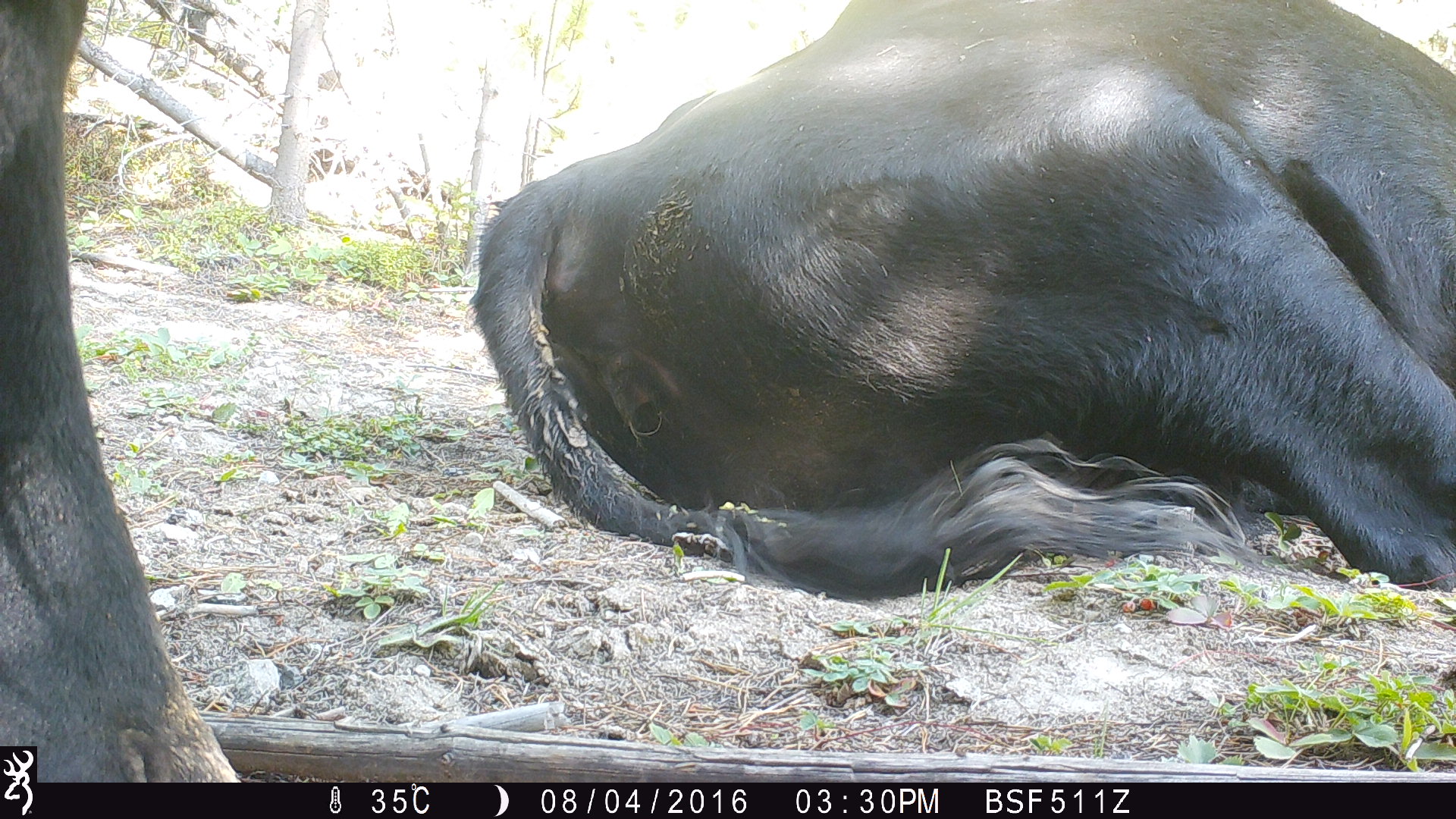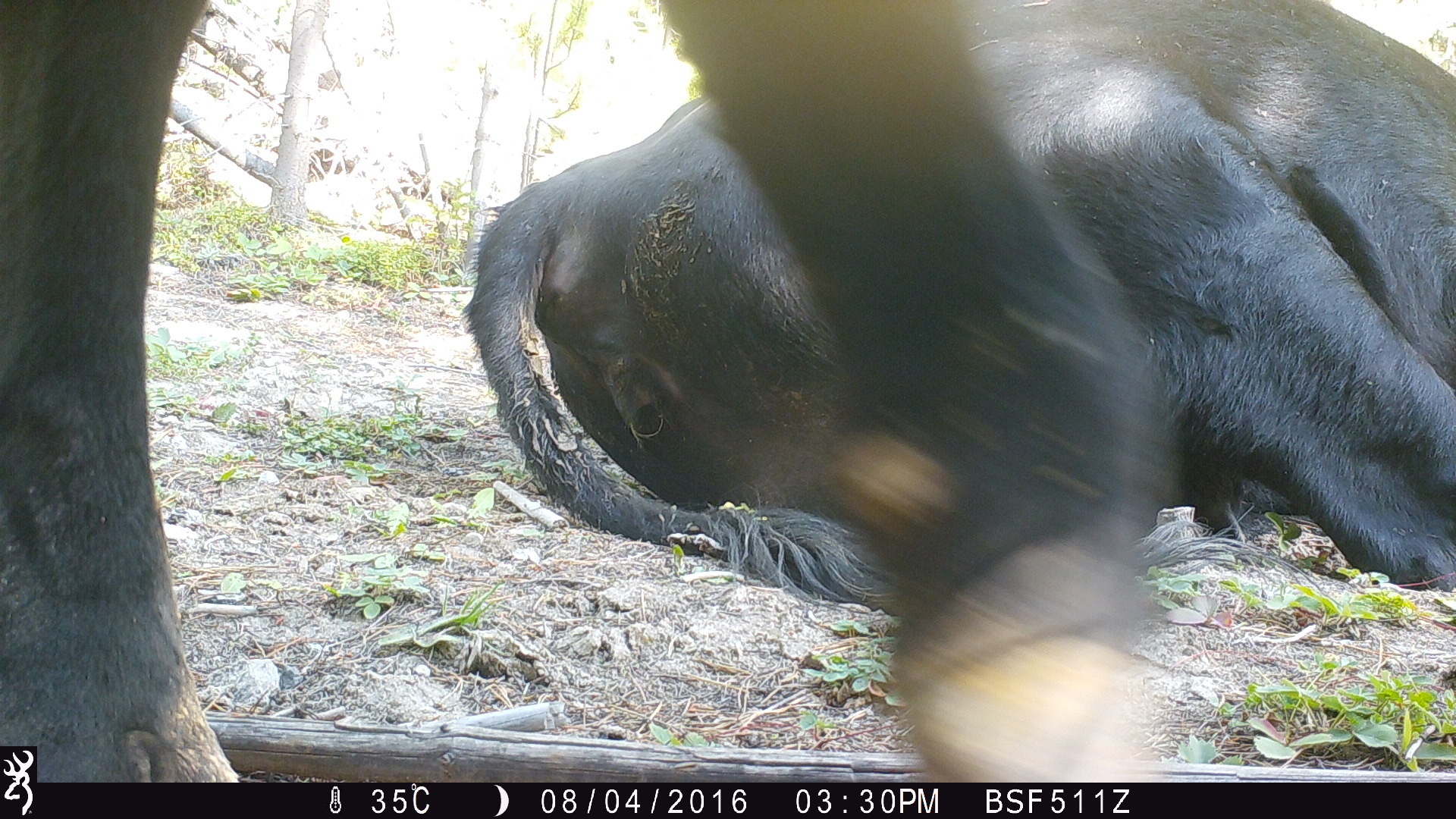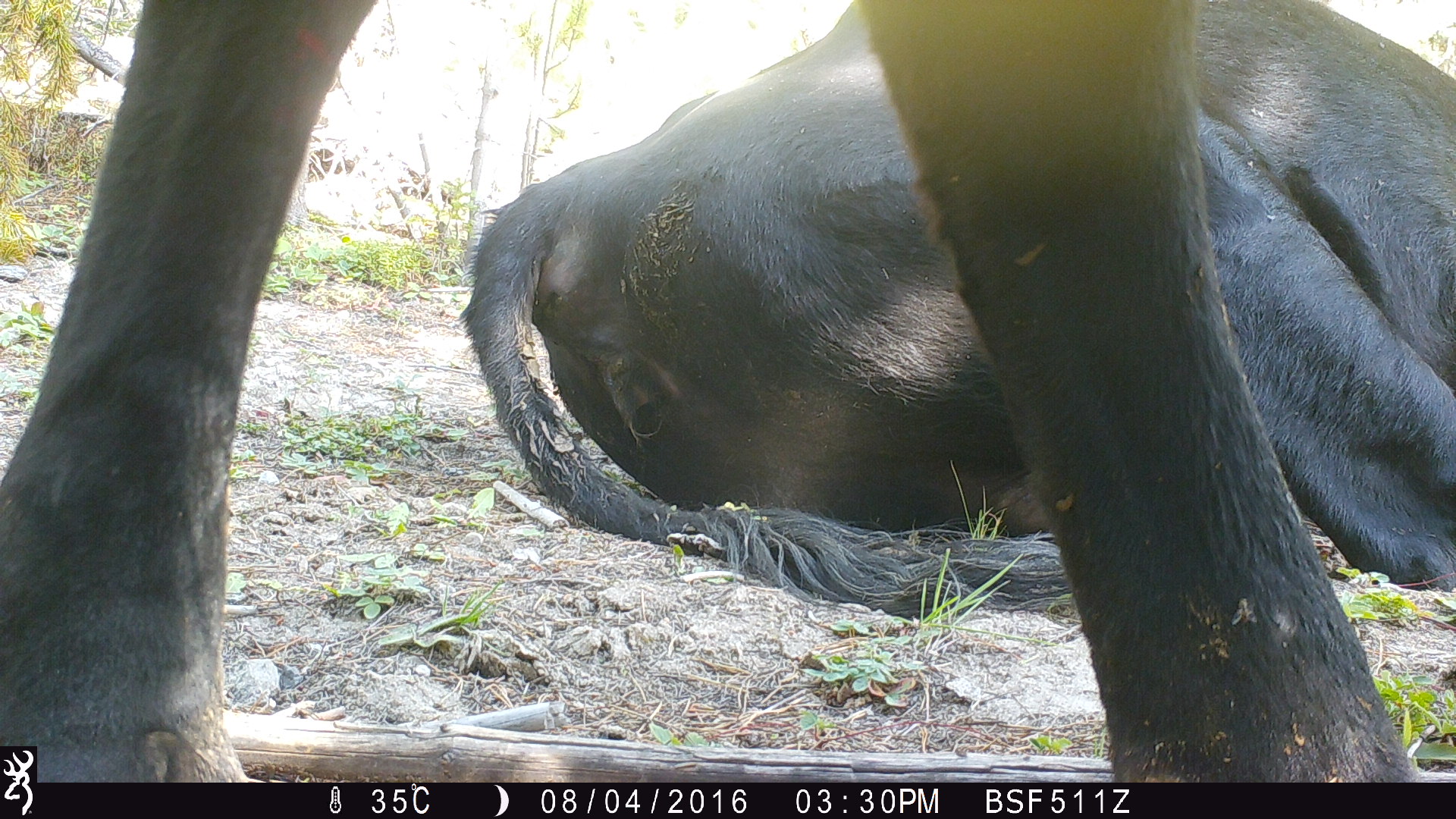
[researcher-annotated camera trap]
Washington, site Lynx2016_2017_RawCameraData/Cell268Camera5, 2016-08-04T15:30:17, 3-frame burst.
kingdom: Animalia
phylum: Chordata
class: Mammalia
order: Artiodactyla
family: Bovidae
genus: Bos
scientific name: Bos taurus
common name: domestic cattle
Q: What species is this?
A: Domestic cattle (Bos taurus).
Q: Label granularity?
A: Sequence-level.